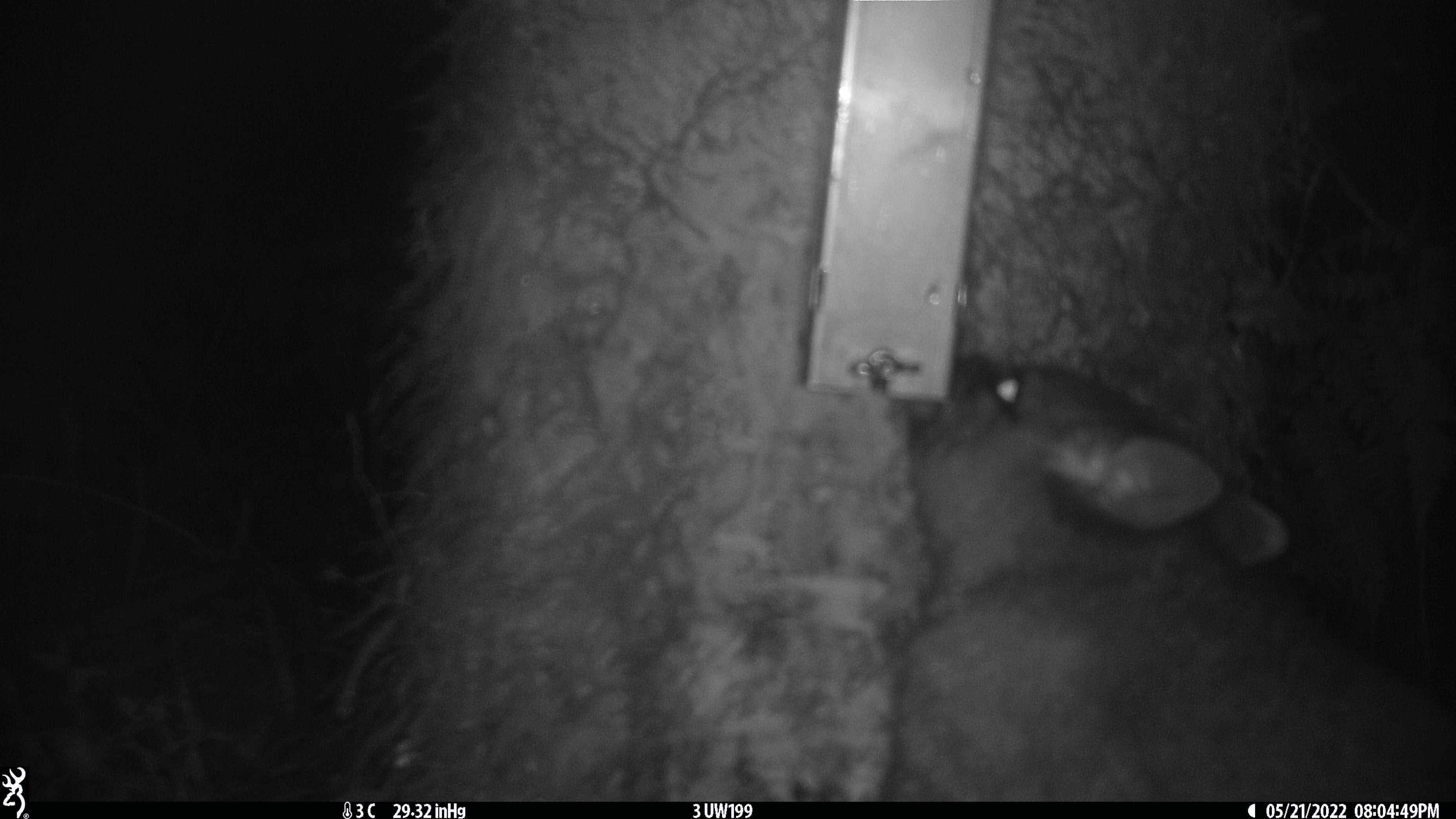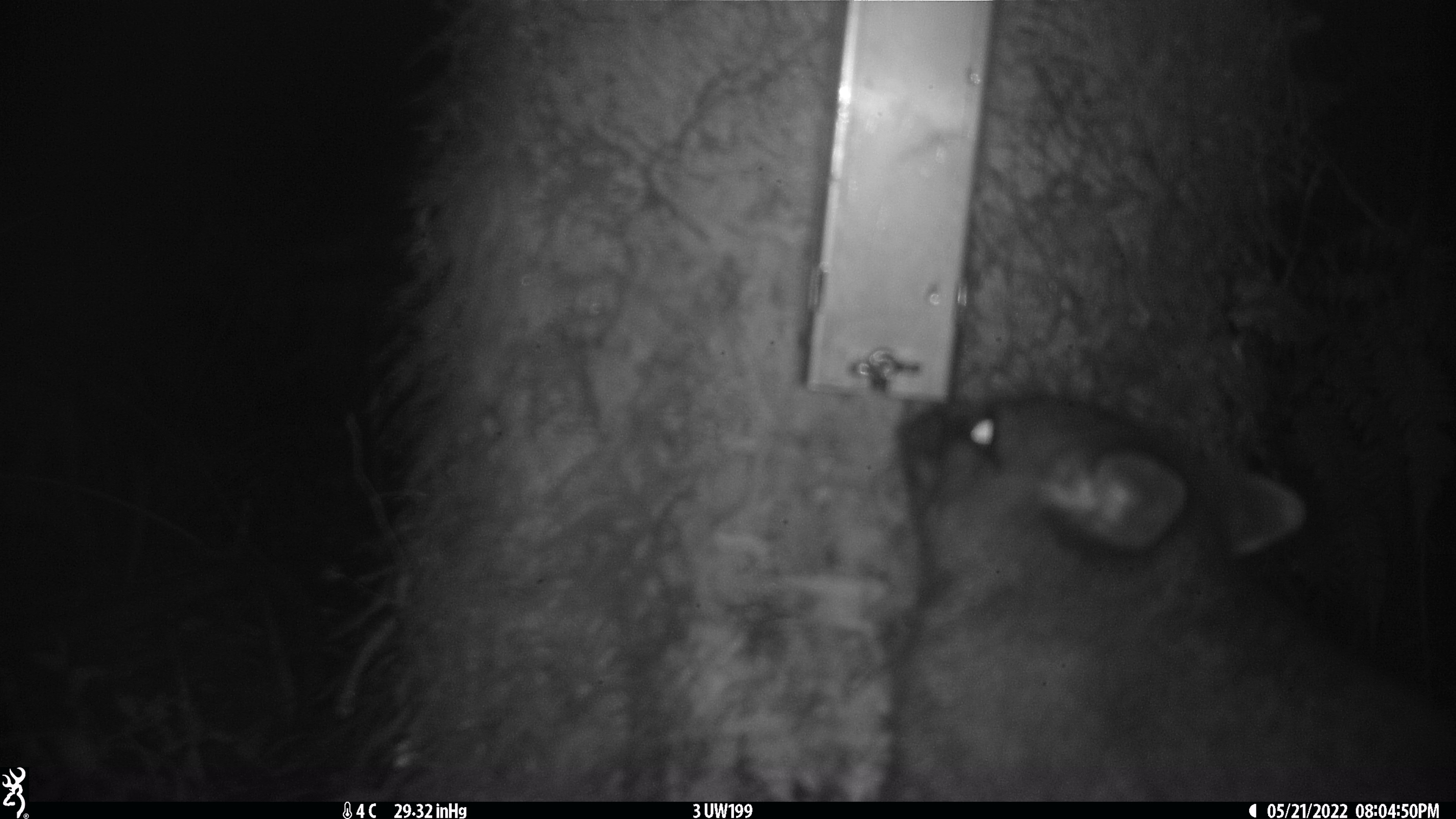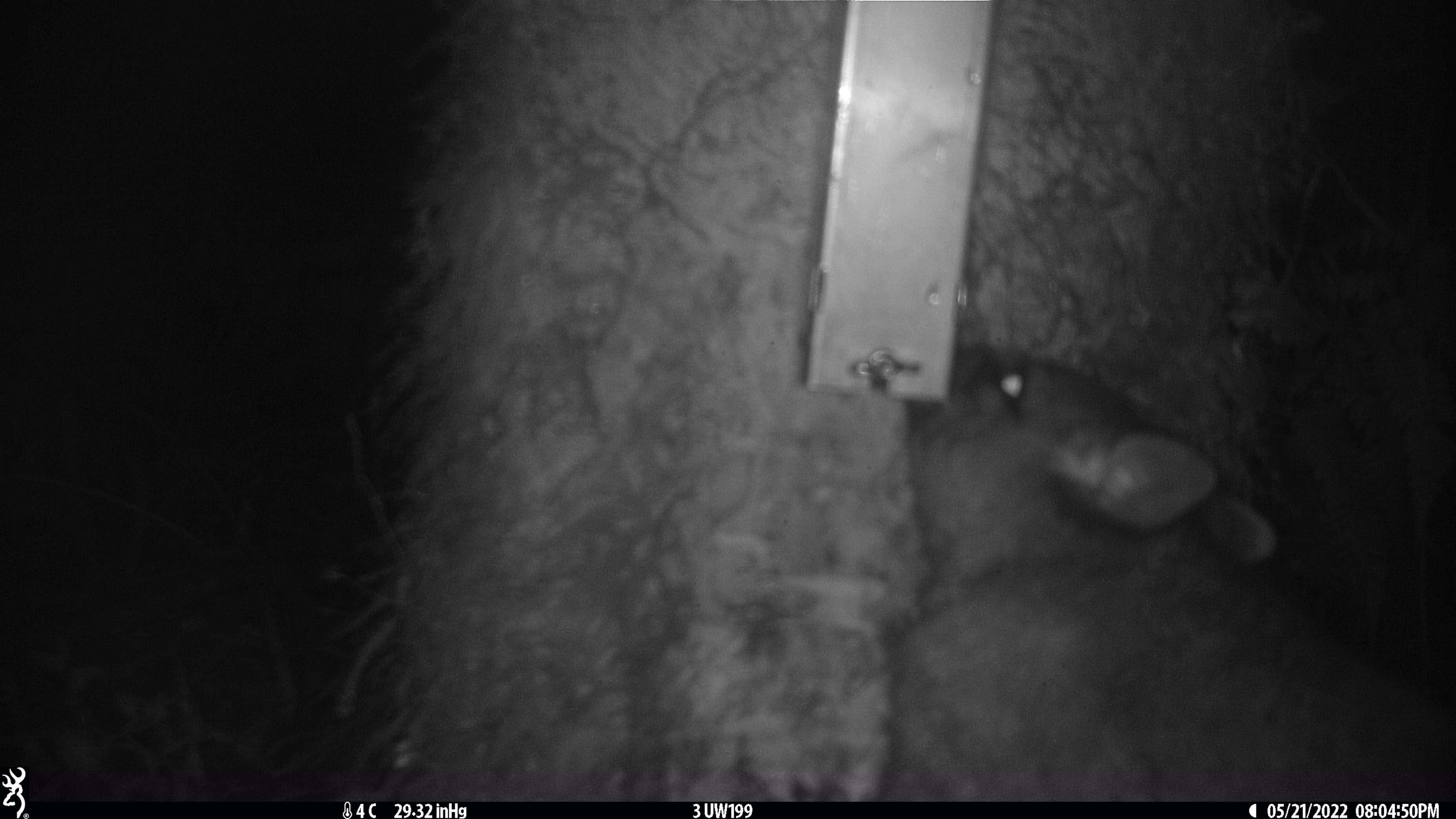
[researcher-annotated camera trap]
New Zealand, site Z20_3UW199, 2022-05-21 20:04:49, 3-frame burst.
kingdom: Animalia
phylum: Chordata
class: Mammalia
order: Diprotodontia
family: Phalangeridae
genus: Trichosurus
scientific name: Trichosurus vulpecula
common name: common brushtail possum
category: possum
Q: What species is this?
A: Possum (common brushtail possum) (Trichosurus vulpecula).